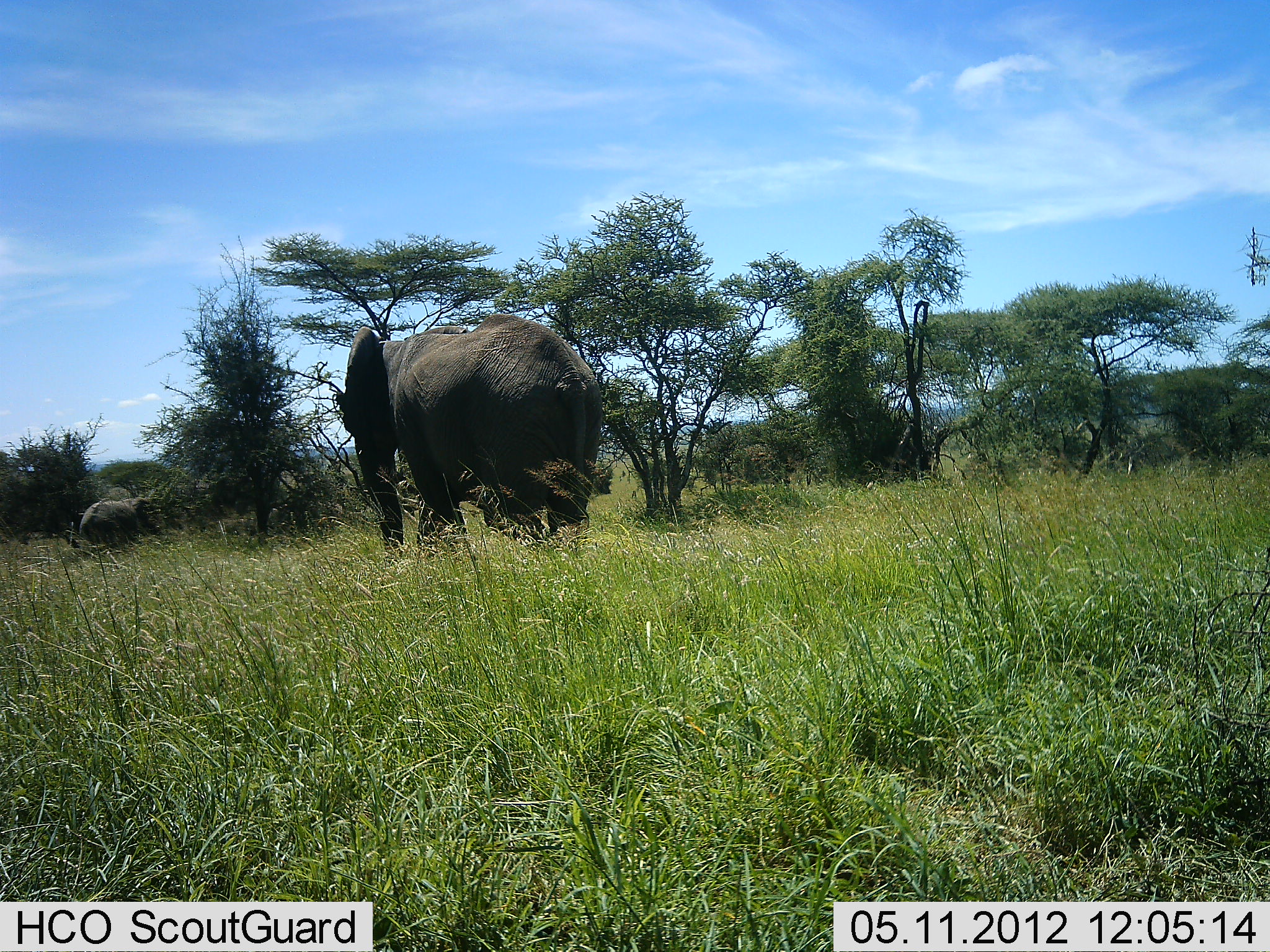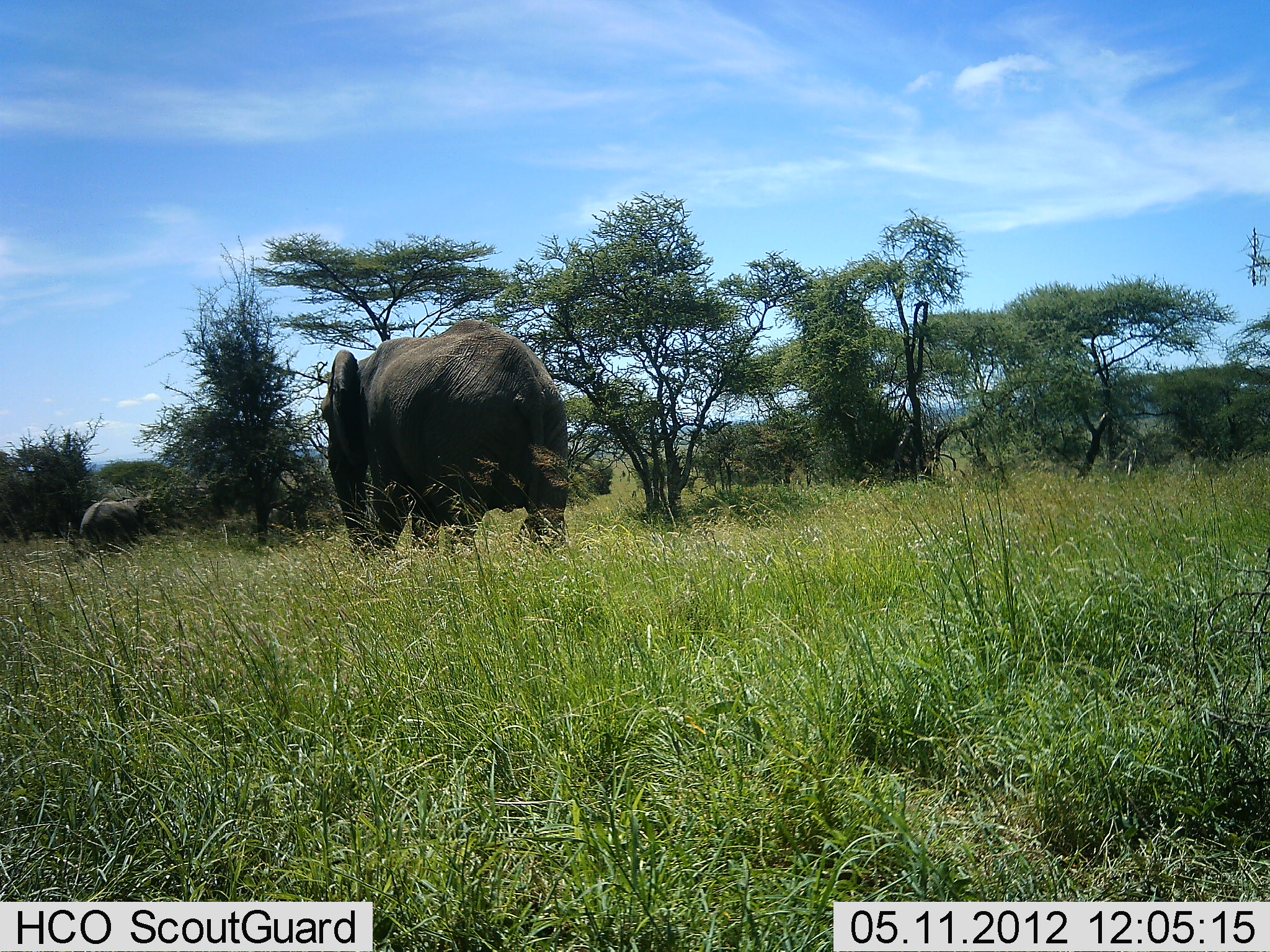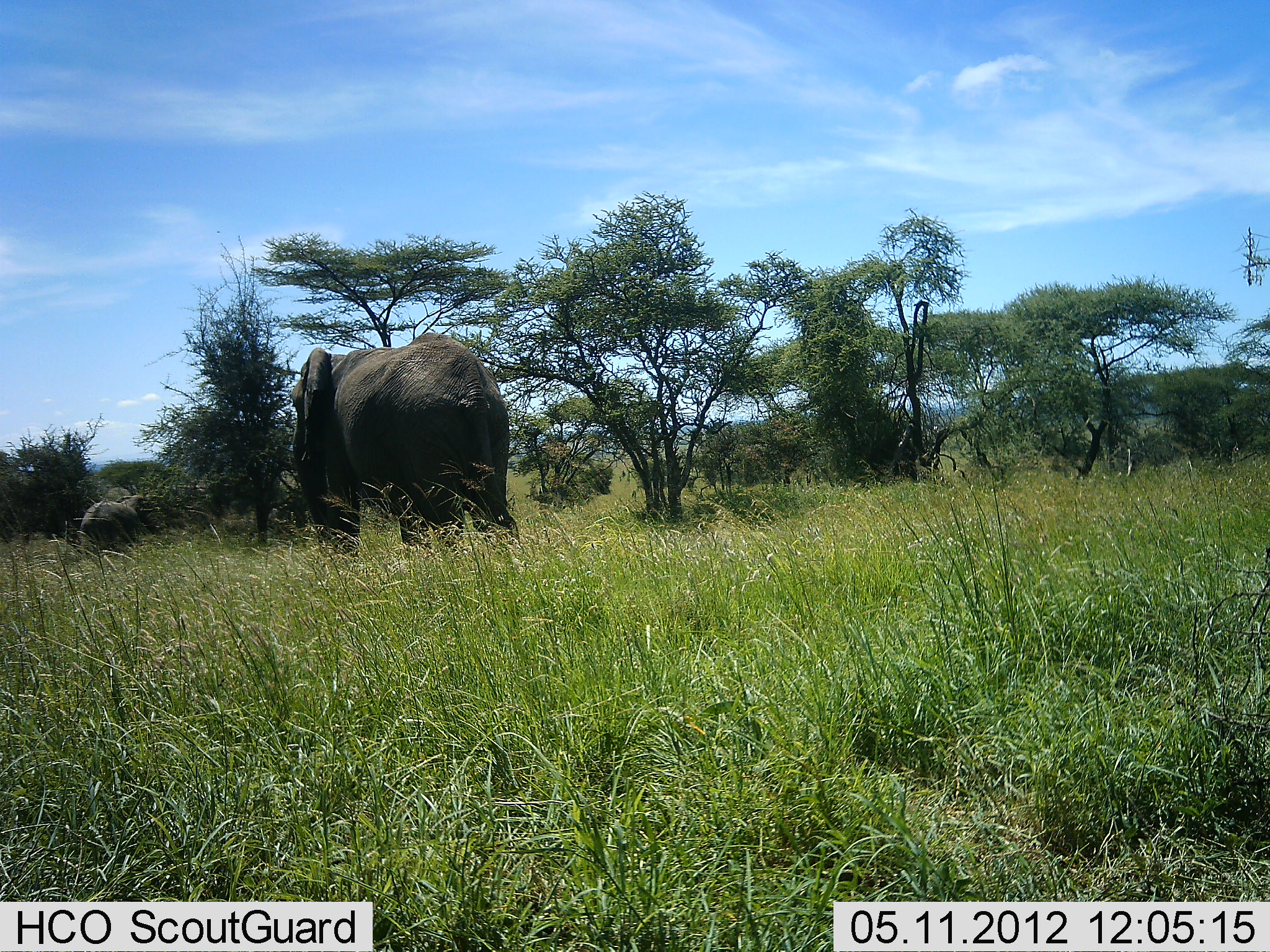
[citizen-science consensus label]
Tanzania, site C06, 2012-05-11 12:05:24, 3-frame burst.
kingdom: Animalia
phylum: Chordata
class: Mammalia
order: Proboscidea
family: Elephantidae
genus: Loxodonta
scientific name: Loxodonta africana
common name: african bush elephant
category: elephant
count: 2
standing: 50%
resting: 0%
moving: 100%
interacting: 0%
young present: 0%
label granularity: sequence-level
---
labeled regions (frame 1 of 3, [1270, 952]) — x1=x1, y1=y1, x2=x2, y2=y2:
animal: x1=334, y1=312, x2=606, y2=566; x1=77, y1=495, x2=157, y2=550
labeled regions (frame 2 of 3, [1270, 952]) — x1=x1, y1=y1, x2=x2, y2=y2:
animal: x1=314, y1=319, x2=583, y2=566; x1=77, y1=496, x2=153, y2=555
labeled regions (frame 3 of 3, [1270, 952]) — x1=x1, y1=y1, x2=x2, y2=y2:
animal: x1=287, y1=329, x2=525, y2=556; x1=77, y1=493, x2=145, y2=554